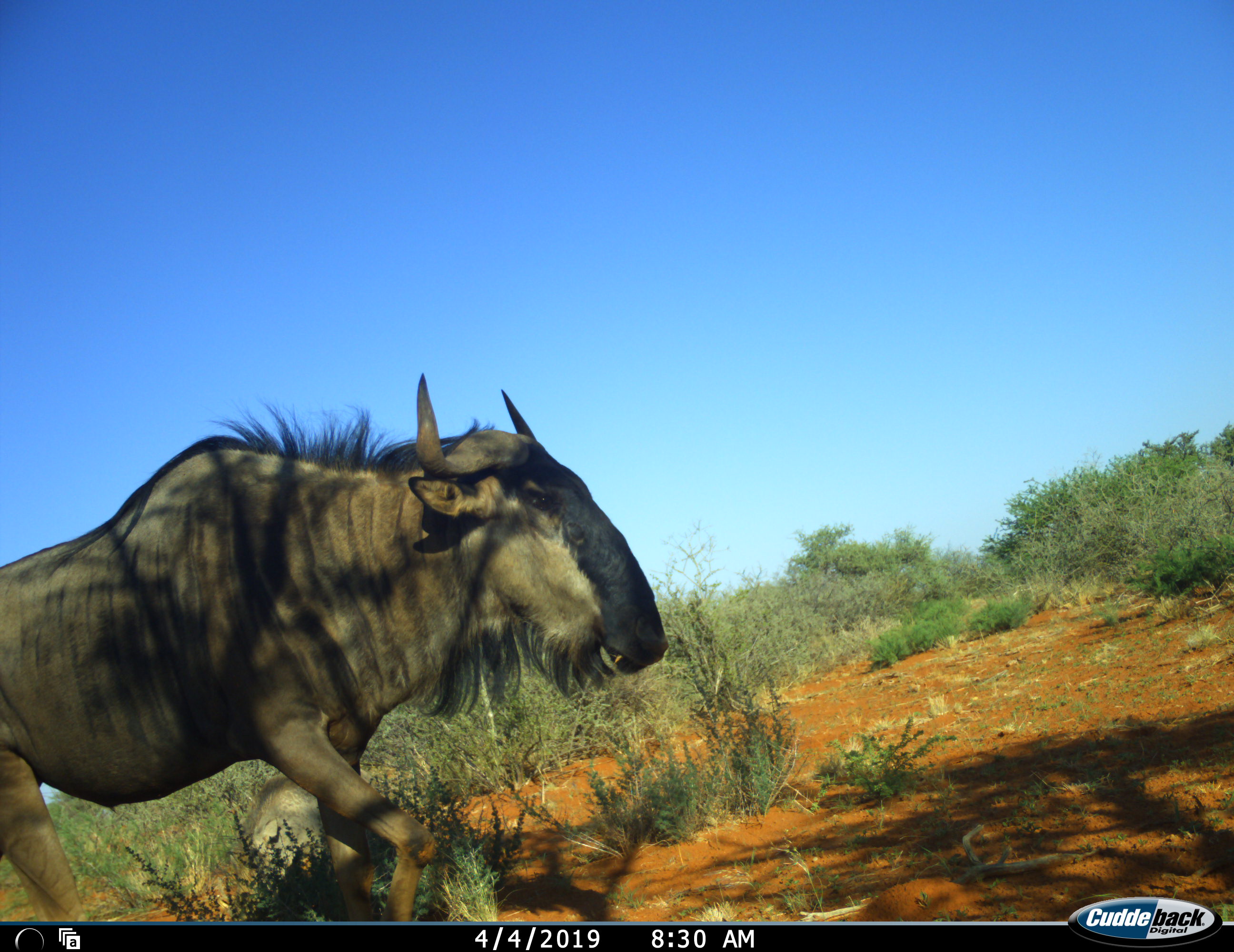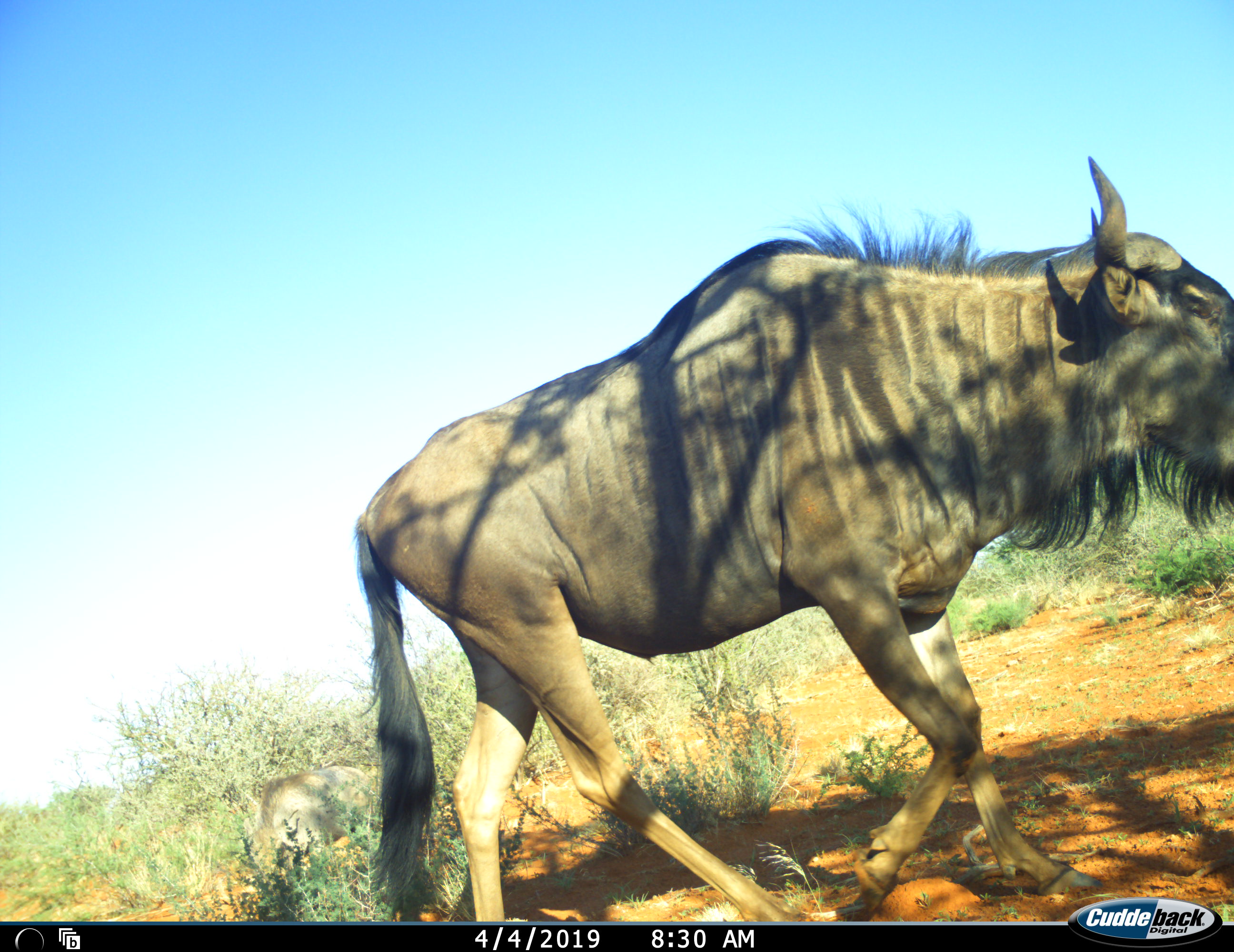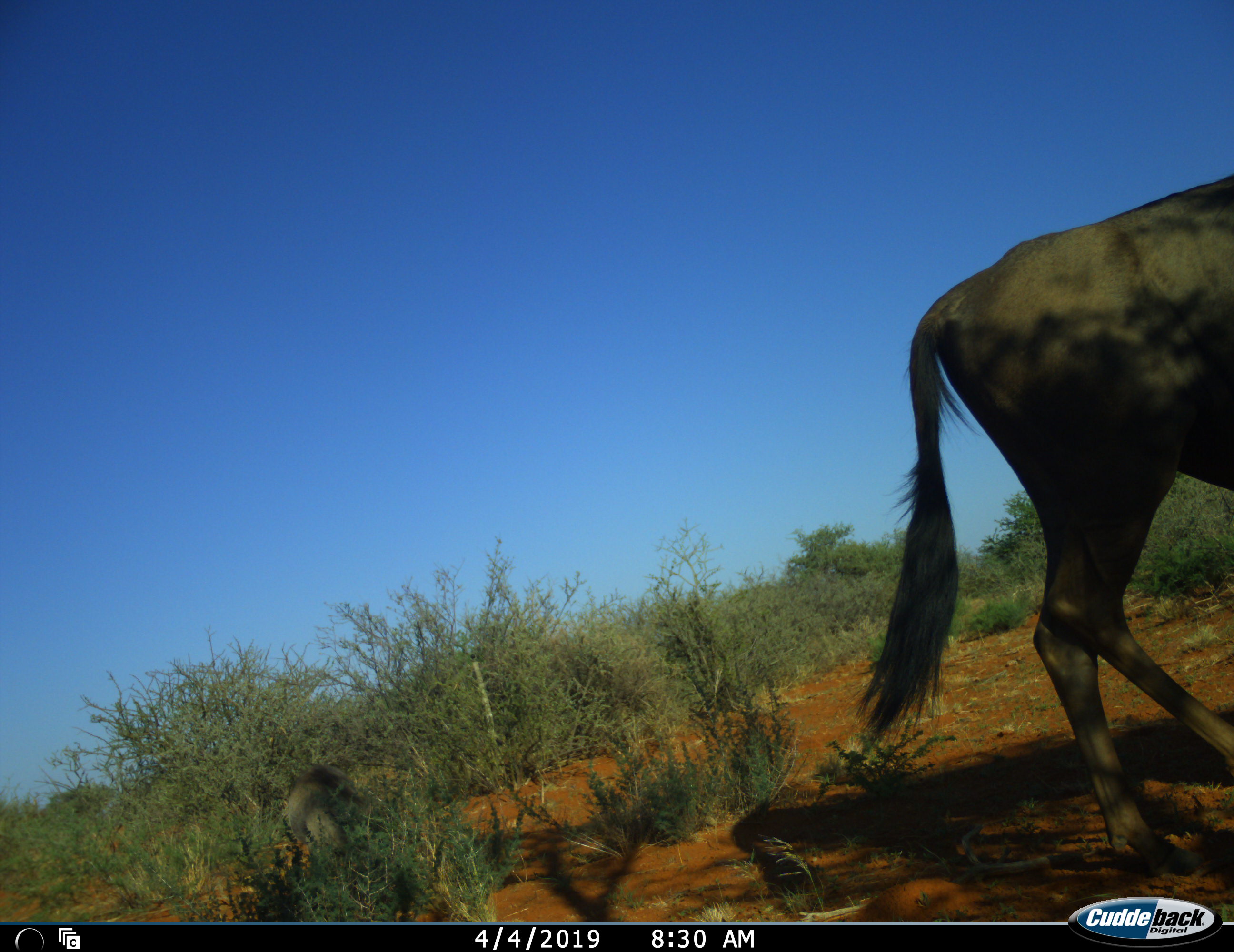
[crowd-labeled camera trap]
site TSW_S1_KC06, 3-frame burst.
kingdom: Animalia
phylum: Chordata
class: Mammalia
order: Artiodactyla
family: Suidae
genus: Phacochoerus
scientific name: Phacochoerus africanus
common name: warthog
Warthog (Phacochoerus africanus), count 1. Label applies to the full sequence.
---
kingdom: Animalia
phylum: Chordata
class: Mammalia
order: Artiodactyla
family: Bovidae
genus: Connochaetes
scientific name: Connochaetes taurinus taurinus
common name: blue wildebeest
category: wildebeestblue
Wildebeestblue (blue wildebeest) (Connochaetes taurinus taurinus), count 1. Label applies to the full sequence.